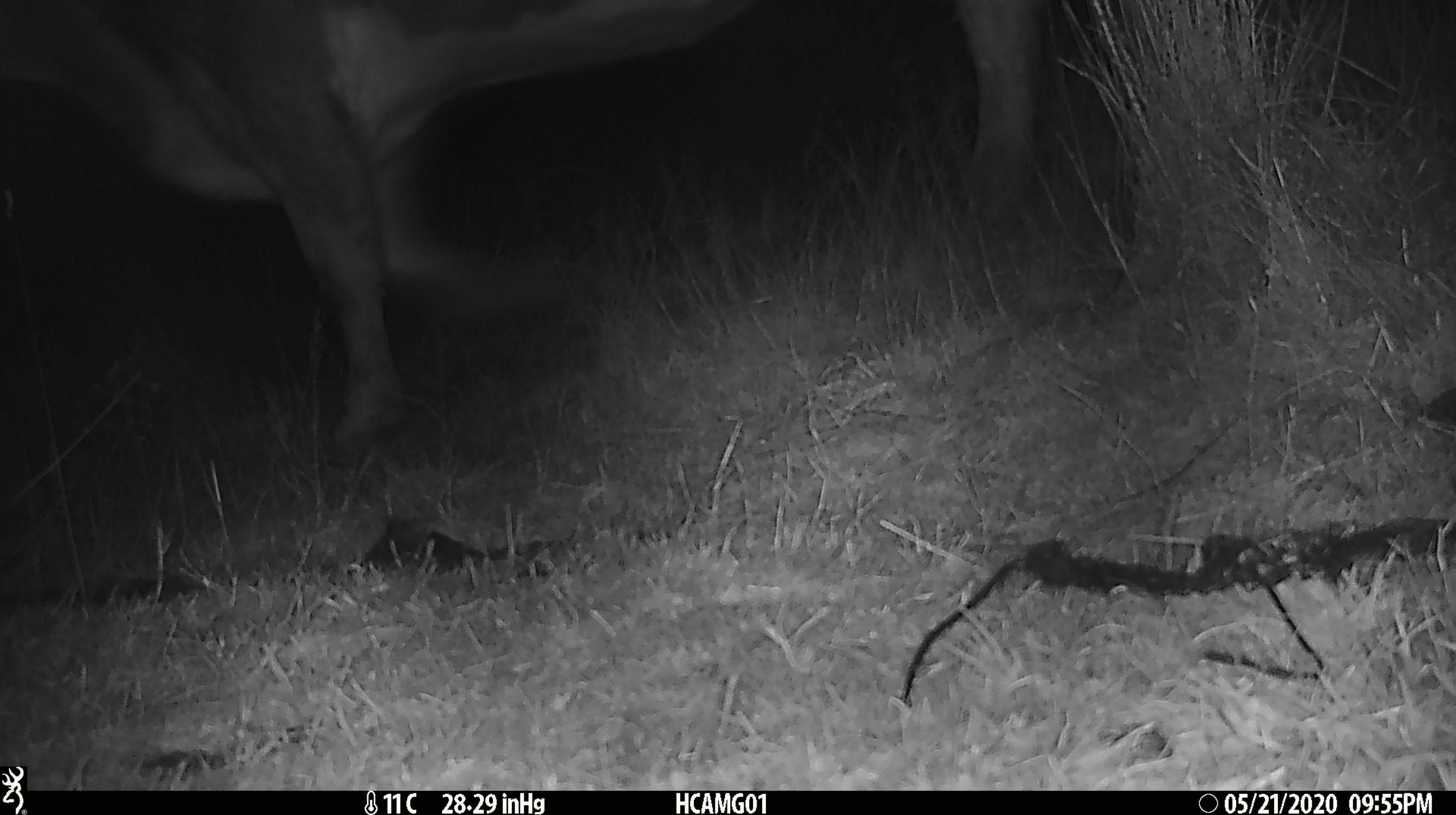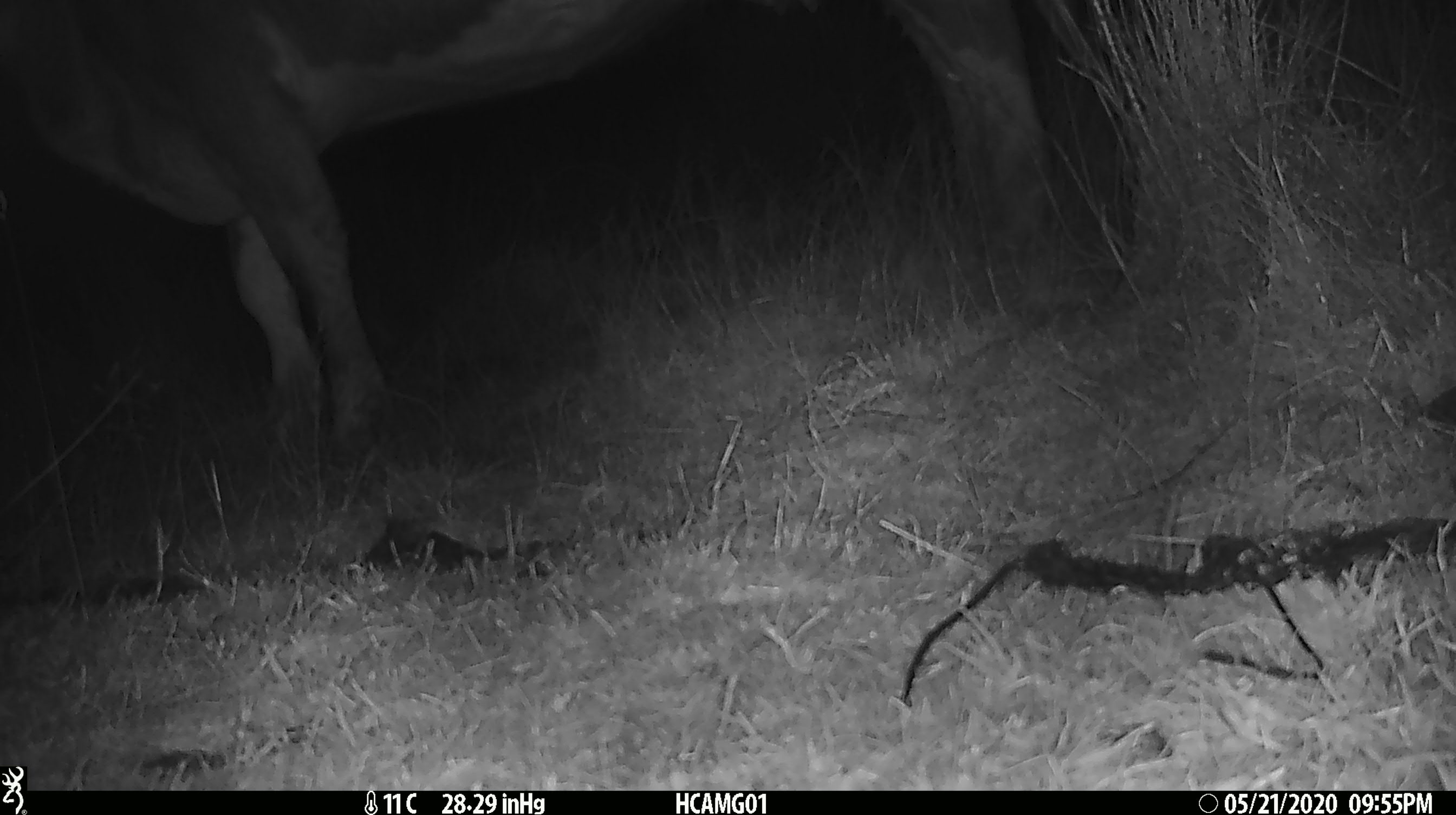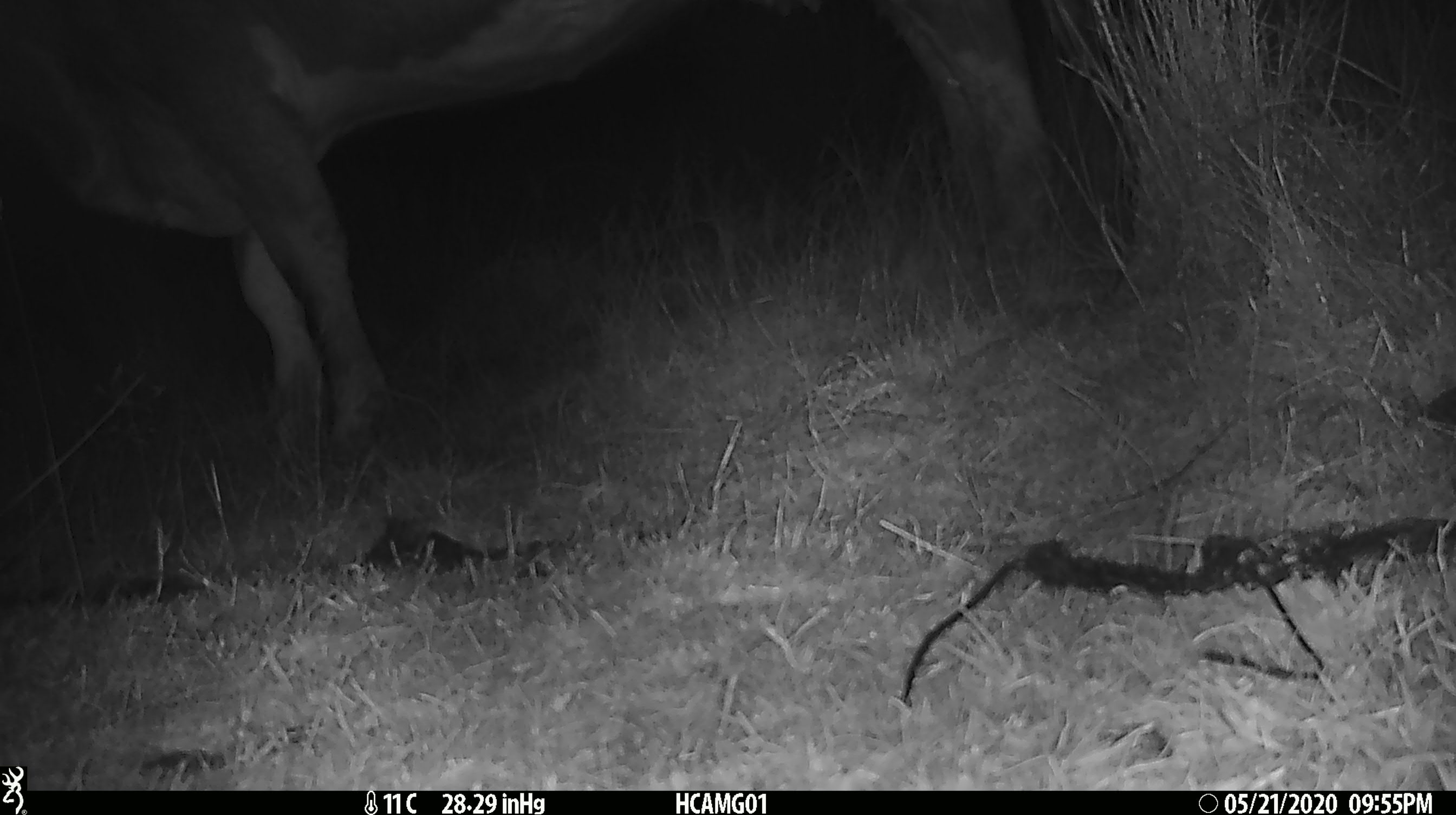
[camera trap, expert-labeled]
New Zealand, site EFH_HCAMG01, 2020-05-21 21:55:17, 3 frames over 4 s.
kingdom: Animalia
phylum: Chordata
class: Mammalia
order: Artiodactyla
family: Bovidae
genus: Bos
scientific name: Bos taurus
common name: domestic cow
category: cow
Cow (domestic cow) (Bos taurus).